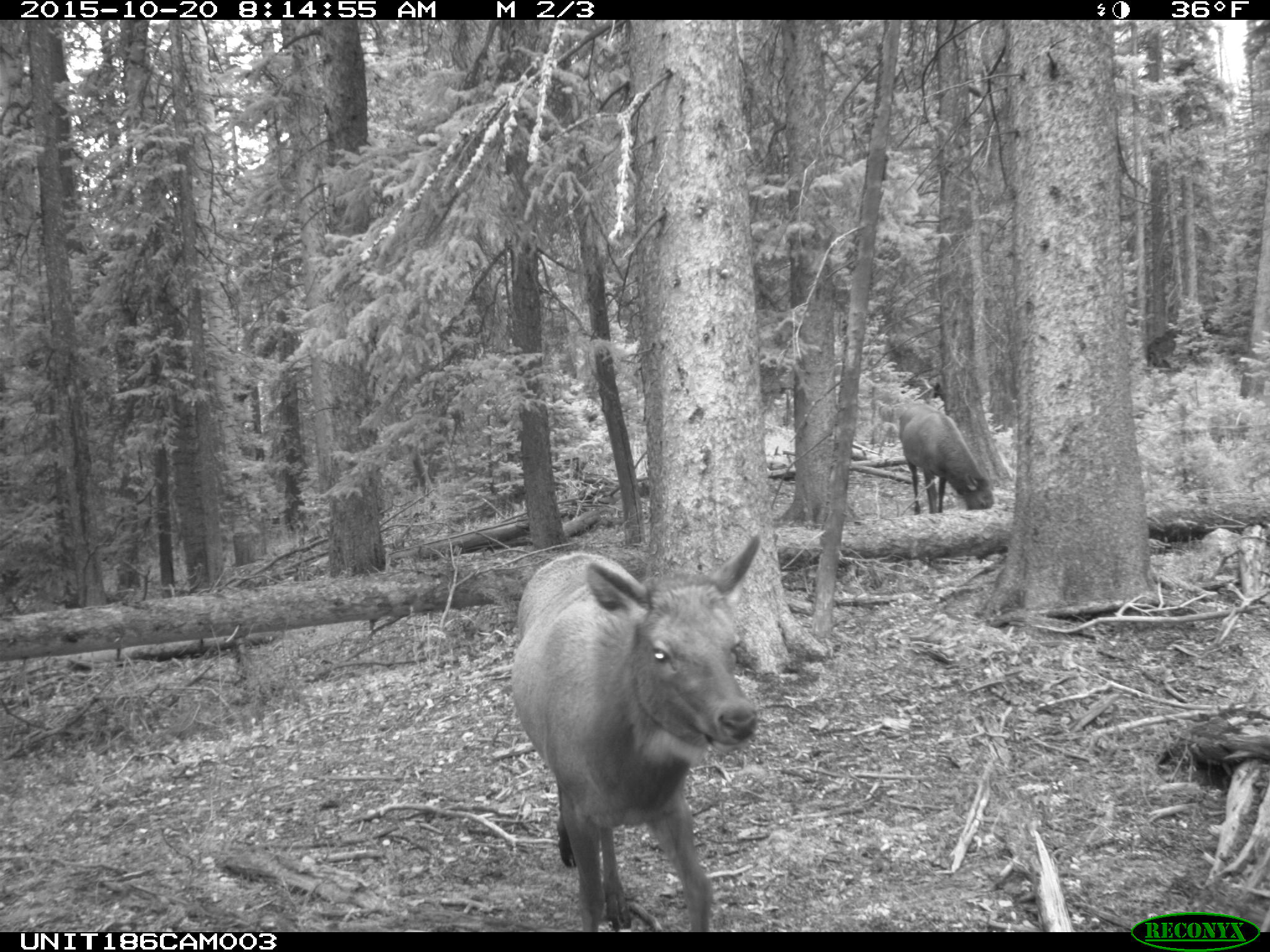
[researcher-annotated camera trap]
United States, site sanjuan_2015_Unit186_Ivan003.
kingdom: Animalia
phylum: Chordata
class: Mammalia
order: Artiodactyla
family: Cervidae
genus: Cervus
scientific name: Cervus elaphus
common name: red deer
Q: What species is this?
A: Cervus elaphus (red deer).